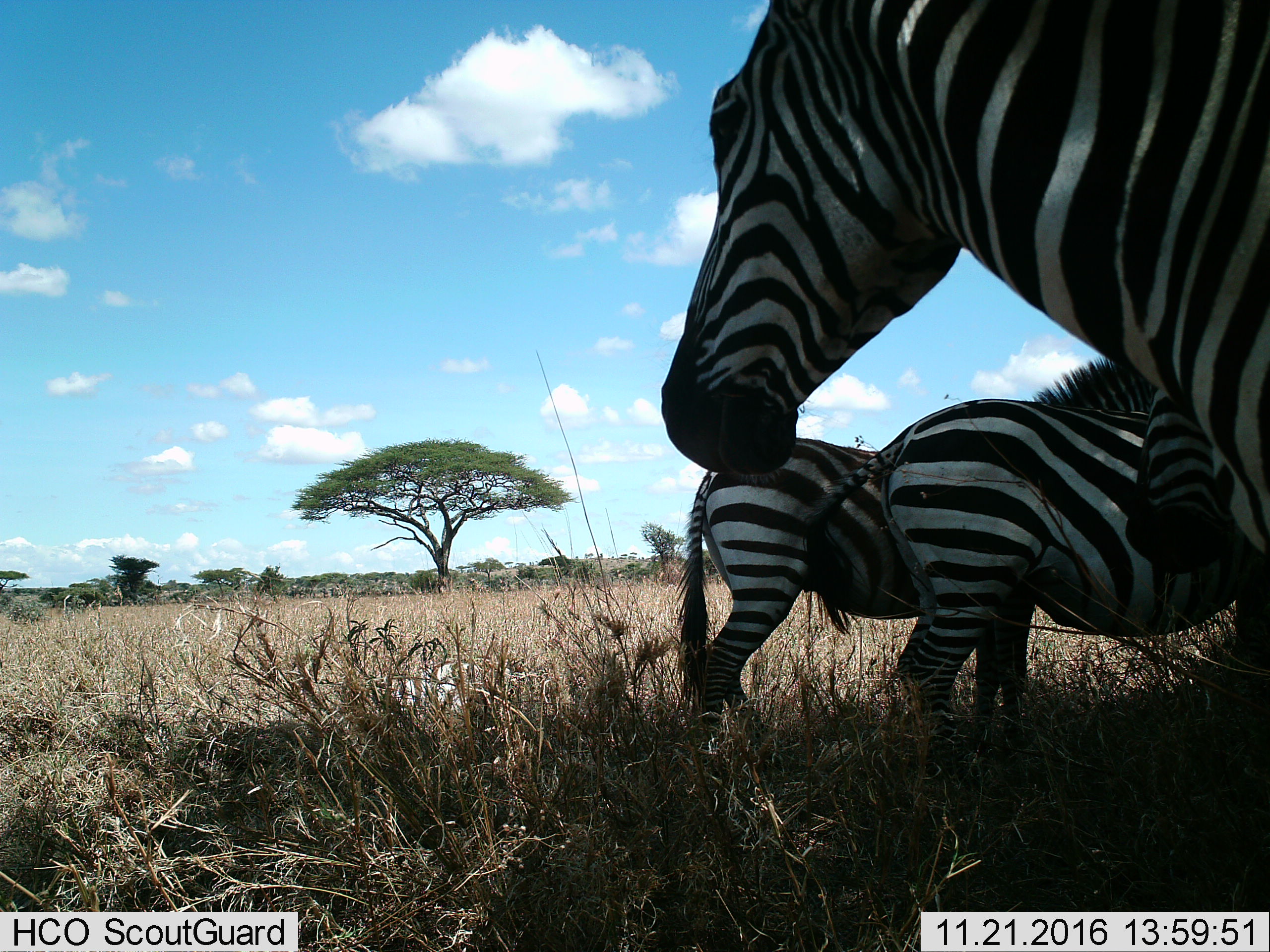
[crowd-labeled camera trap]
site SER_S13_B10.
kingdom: Animalia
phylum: Chordata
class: Mammalia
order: Perissodactyla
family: Equidae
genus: Equus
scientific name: Equus quagga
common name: plains zebra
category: zebraplains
Zebraplains (plains zebra) (Equus quagga), count 4. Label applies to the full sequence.